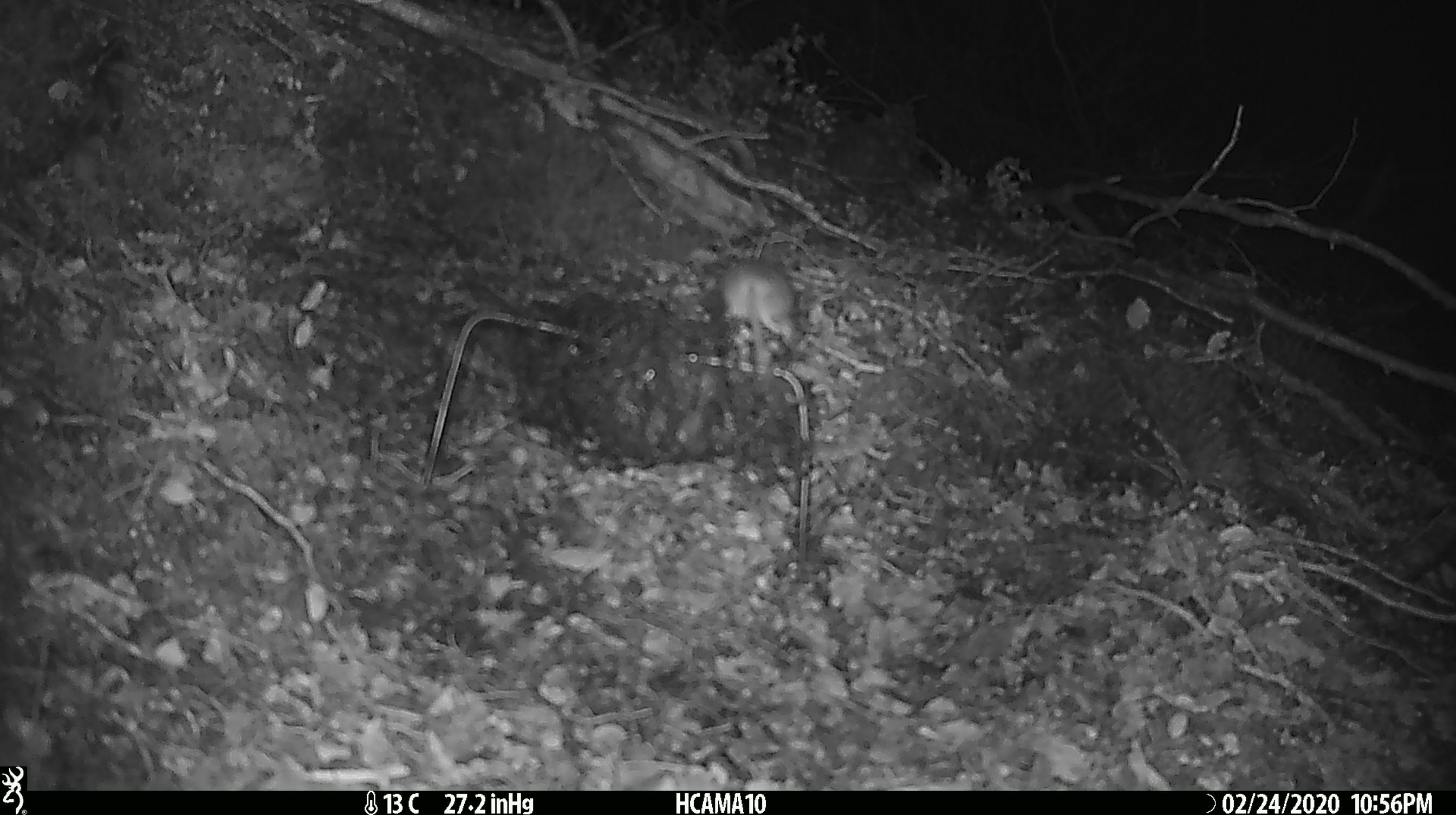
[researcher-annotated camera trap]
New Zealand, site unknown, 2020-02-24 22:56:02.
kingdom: Animalia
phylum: Chordata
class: Mammalia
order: Rodentia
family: Muridae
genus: Mus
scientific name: Mus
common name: mouse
Mouse (Mus).